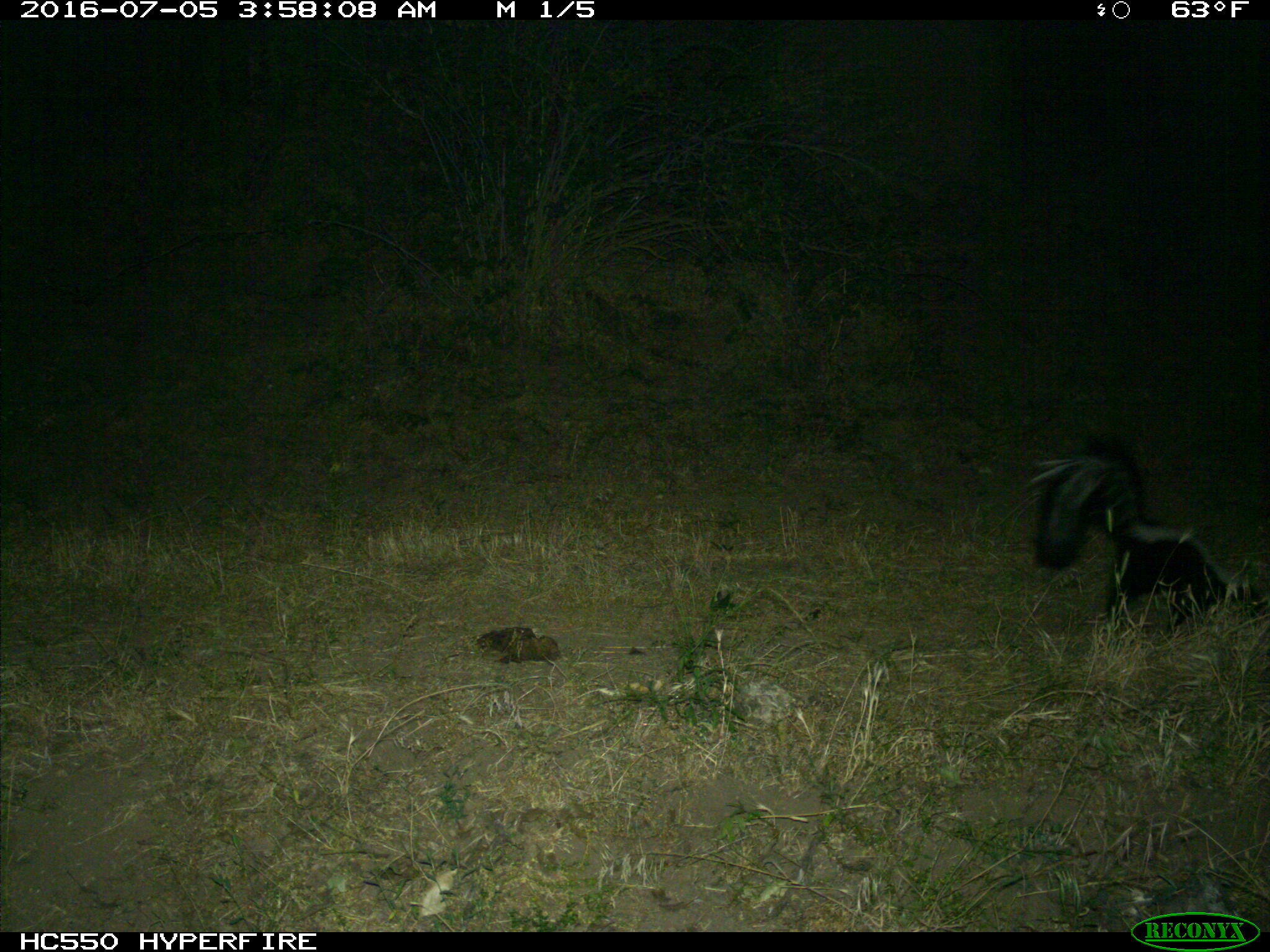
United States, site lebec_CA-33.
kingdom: Animalia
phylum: Chordata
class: Mammalia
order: Carnivora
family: Mephitidae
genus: Mephitis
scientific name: Mephitis mephitis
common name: striped skunk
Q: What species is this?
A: Mephitis mephitis (striped skunk).